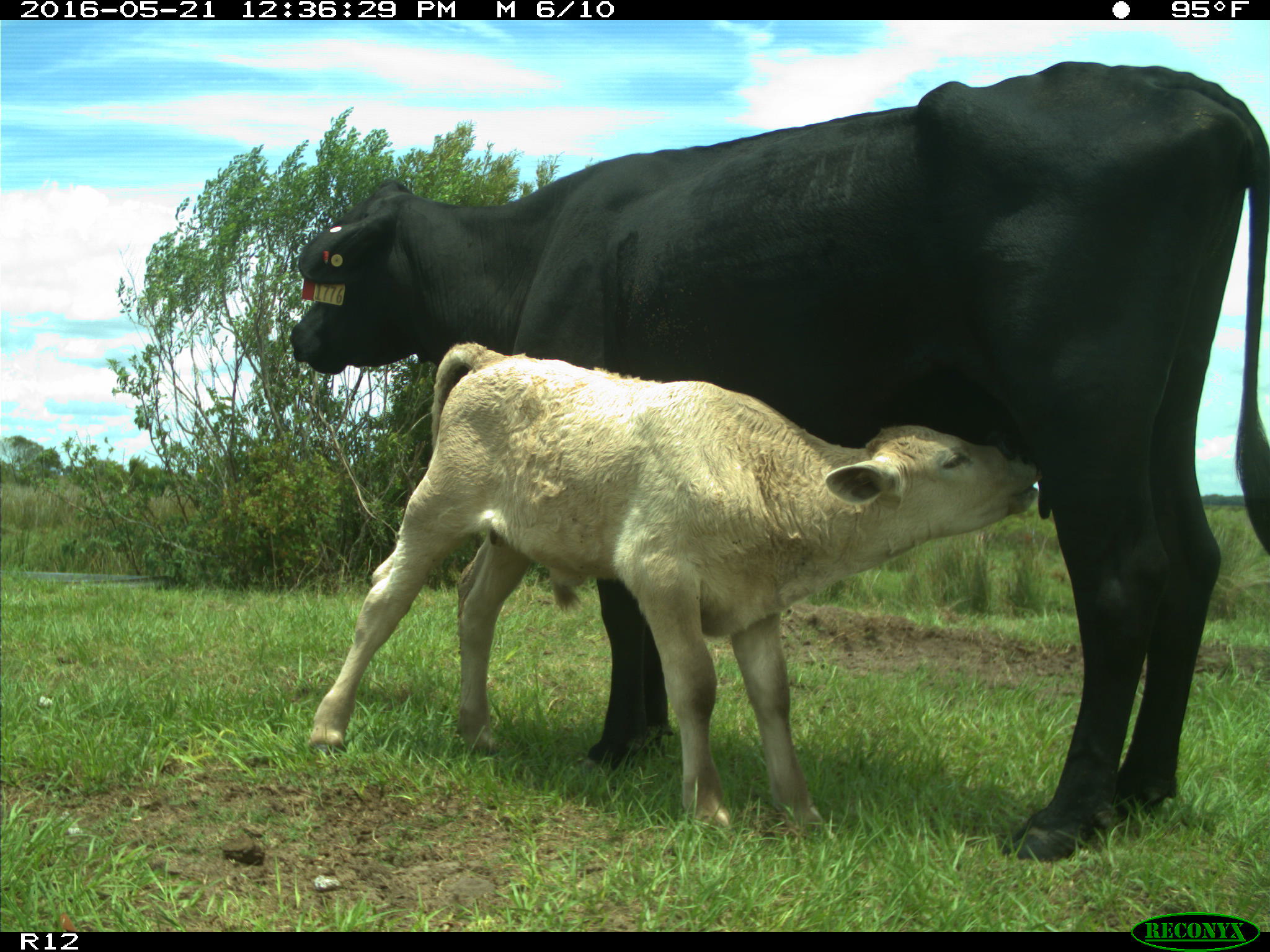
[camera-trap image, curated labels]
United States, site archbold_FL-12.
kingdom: Animalia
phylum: Chordata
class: Mammalia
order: Artiodactyla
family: Bovidae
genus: Bos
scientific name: Bos taurus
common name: domestic cow